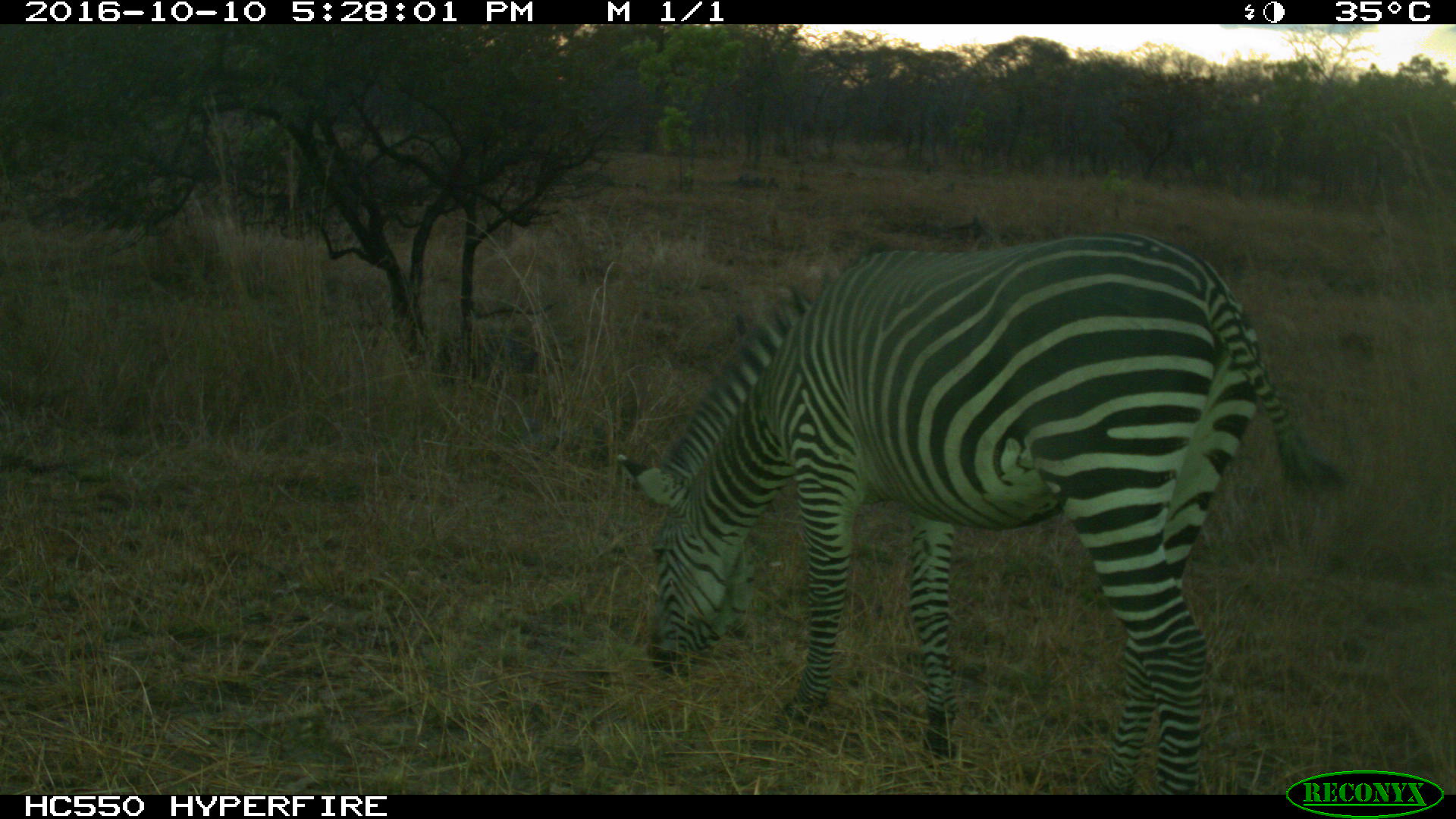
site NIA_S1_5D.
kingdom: Animalia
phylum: Chordata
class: Mammalia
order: Perissodactyla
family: Equidae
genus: Equus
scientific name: Equus quagga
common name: plains zebra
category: zebraplains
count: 1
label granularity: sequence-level